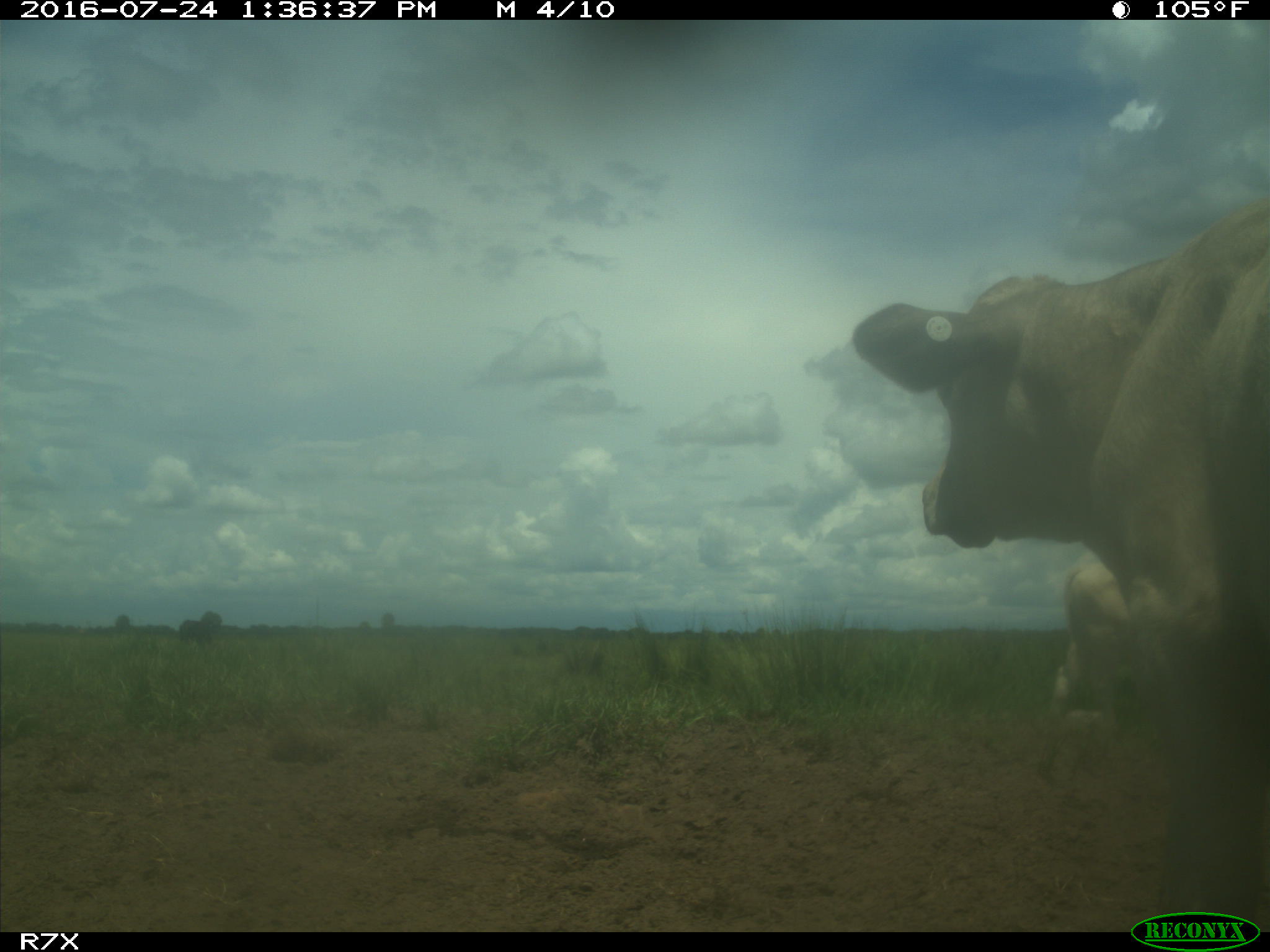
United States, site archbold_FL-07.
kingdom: Animalia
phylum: Chordata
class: Mammalia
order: Artiodactyla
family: Bovidae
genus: Bos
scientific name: Bos taurus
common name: domestic cow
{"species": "Bos taurus (domestic cow)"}